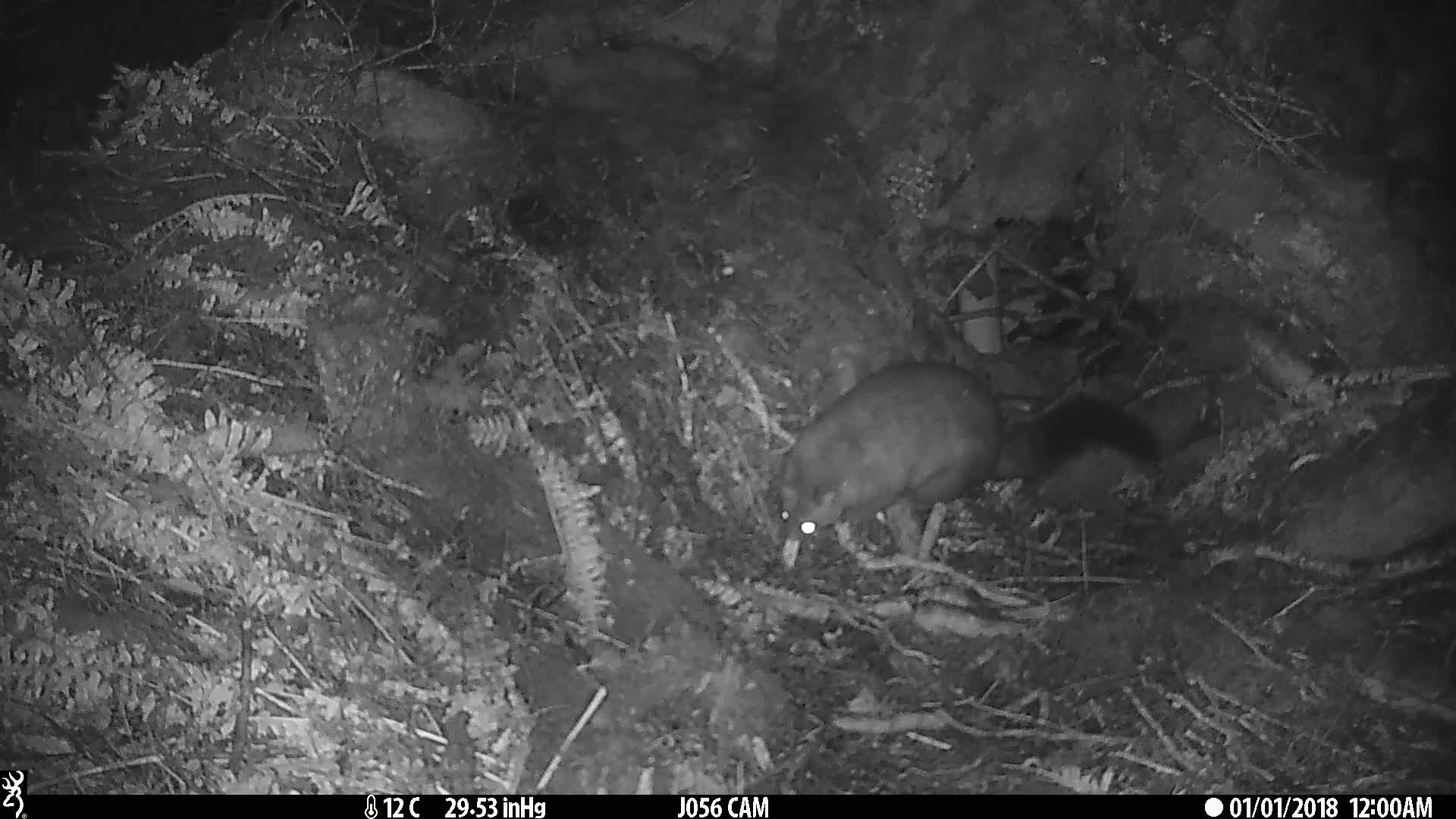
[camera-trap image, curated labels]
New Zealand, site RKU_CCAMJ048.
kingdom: Animalia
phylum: Chordata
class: Mammalia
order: Diprotodontia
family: Phalangeridae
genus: Trichosurus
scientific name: Trichosurus vulpecula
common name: common brushtail possum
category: possum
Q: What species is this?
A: Possum (common brushtail possum) (Trichosurus vulpecula).